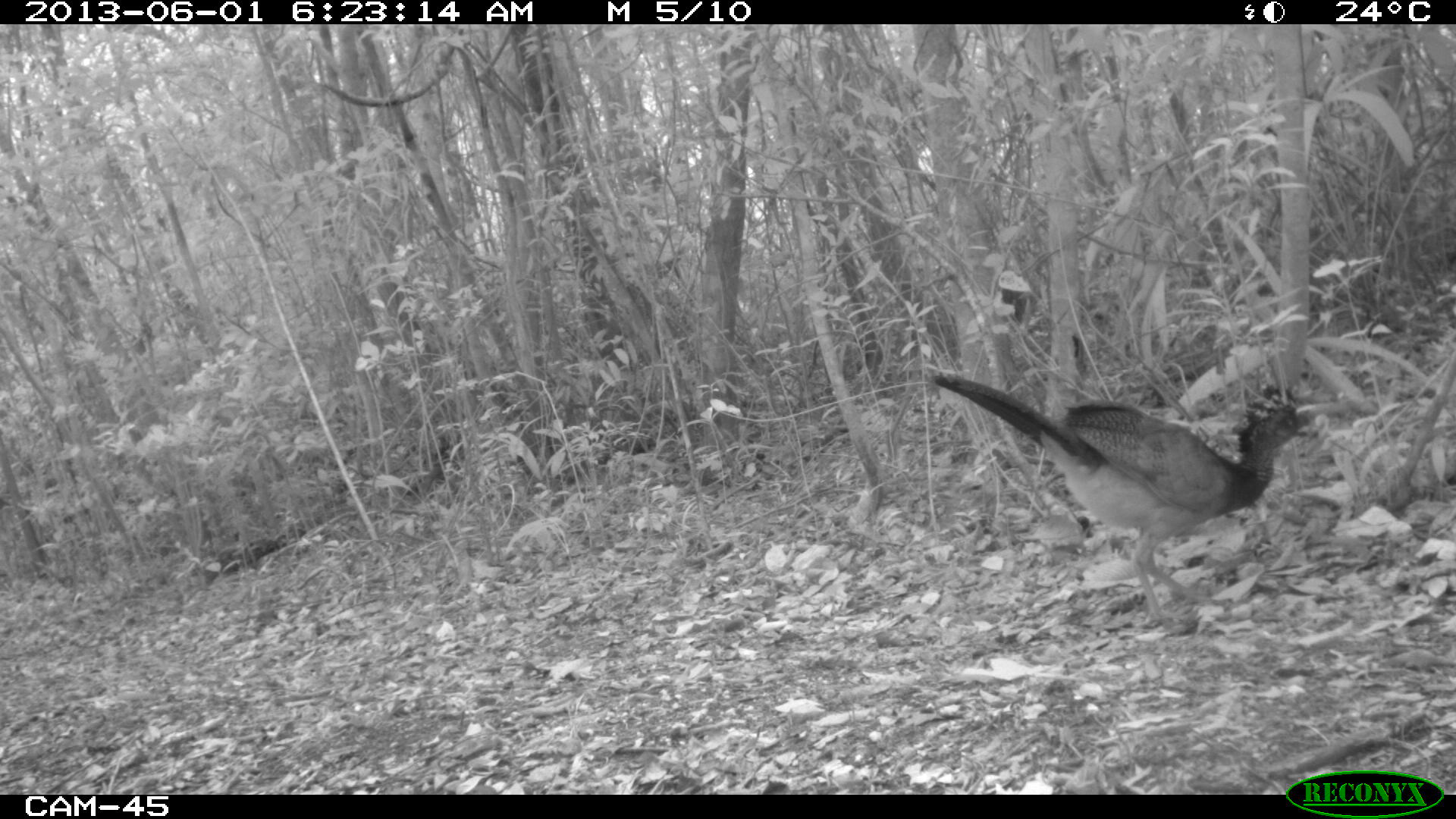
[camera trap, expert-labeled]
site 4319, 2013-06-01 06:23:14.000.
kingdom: Animalia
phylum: Chordata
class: Aves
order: Galliformes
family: Cracidae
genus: Crax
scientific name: Crax rubra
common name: great curassow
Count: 1.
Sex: female.